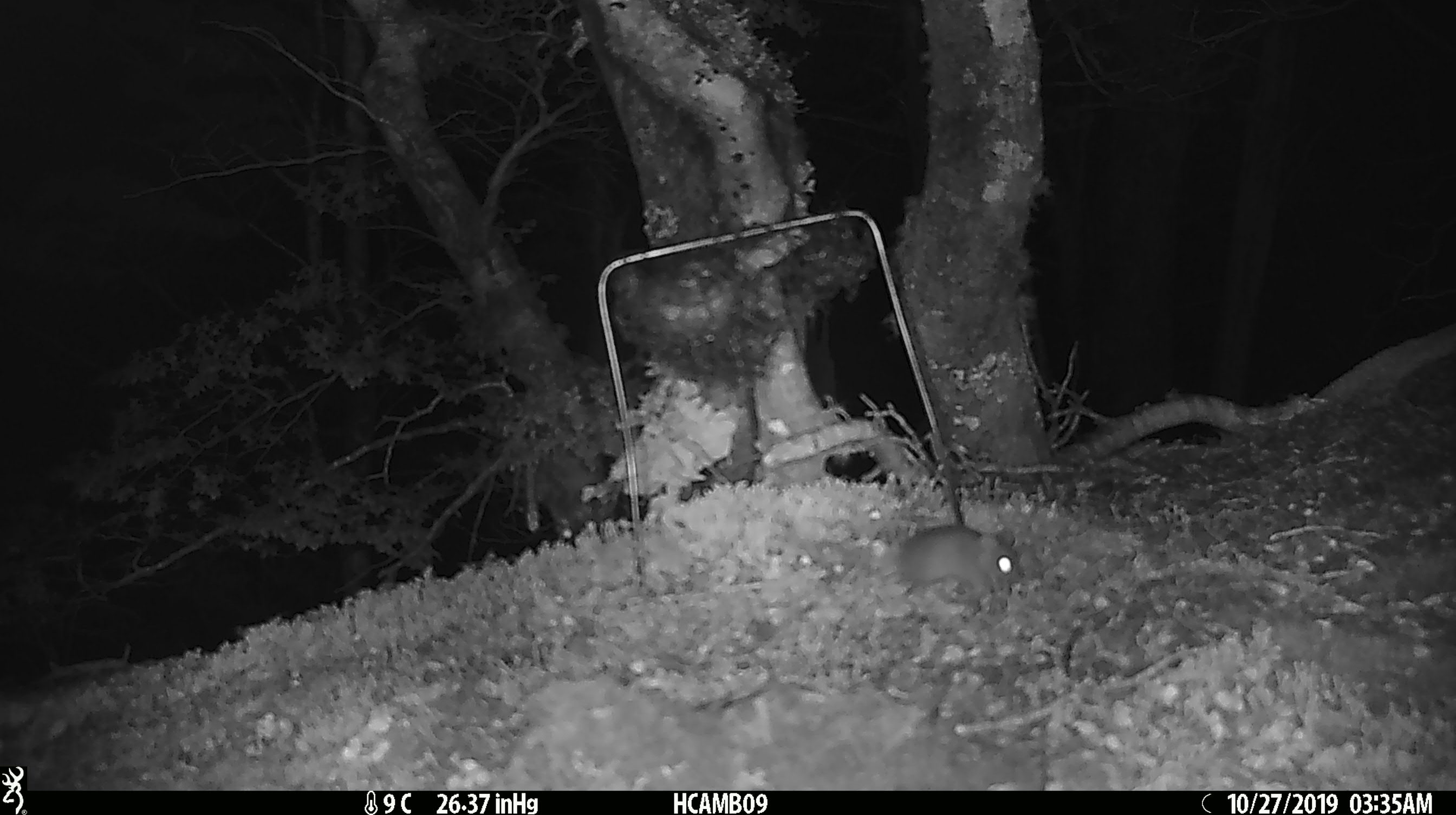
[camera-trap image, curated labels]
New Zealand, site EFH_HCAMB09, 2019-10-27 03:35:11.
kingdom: Animalia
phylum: Chordata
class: Mammalia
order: Rodentia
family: Muridae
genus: Mus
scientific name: Mus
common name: mouse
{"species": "mouse (Mus)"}